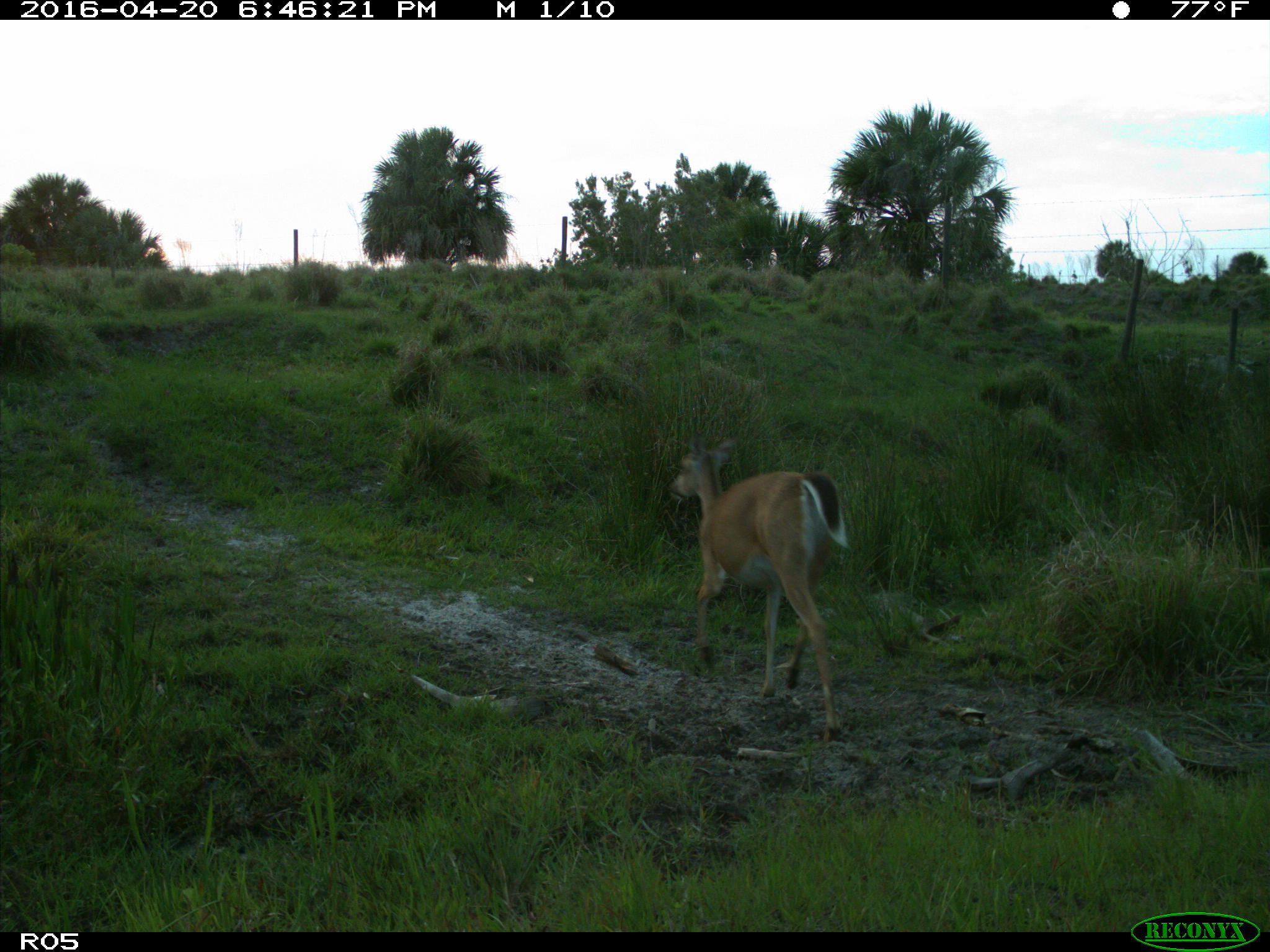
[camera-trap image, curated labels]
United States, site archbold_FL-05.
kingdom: Animalia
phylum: Chordata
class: Mammalia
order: Artiodactyla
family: Cervidae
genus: Odocoileus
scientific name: Odocoileus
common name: deer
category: unidentified deer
Unidentified deer (deer) (Odocoileus).